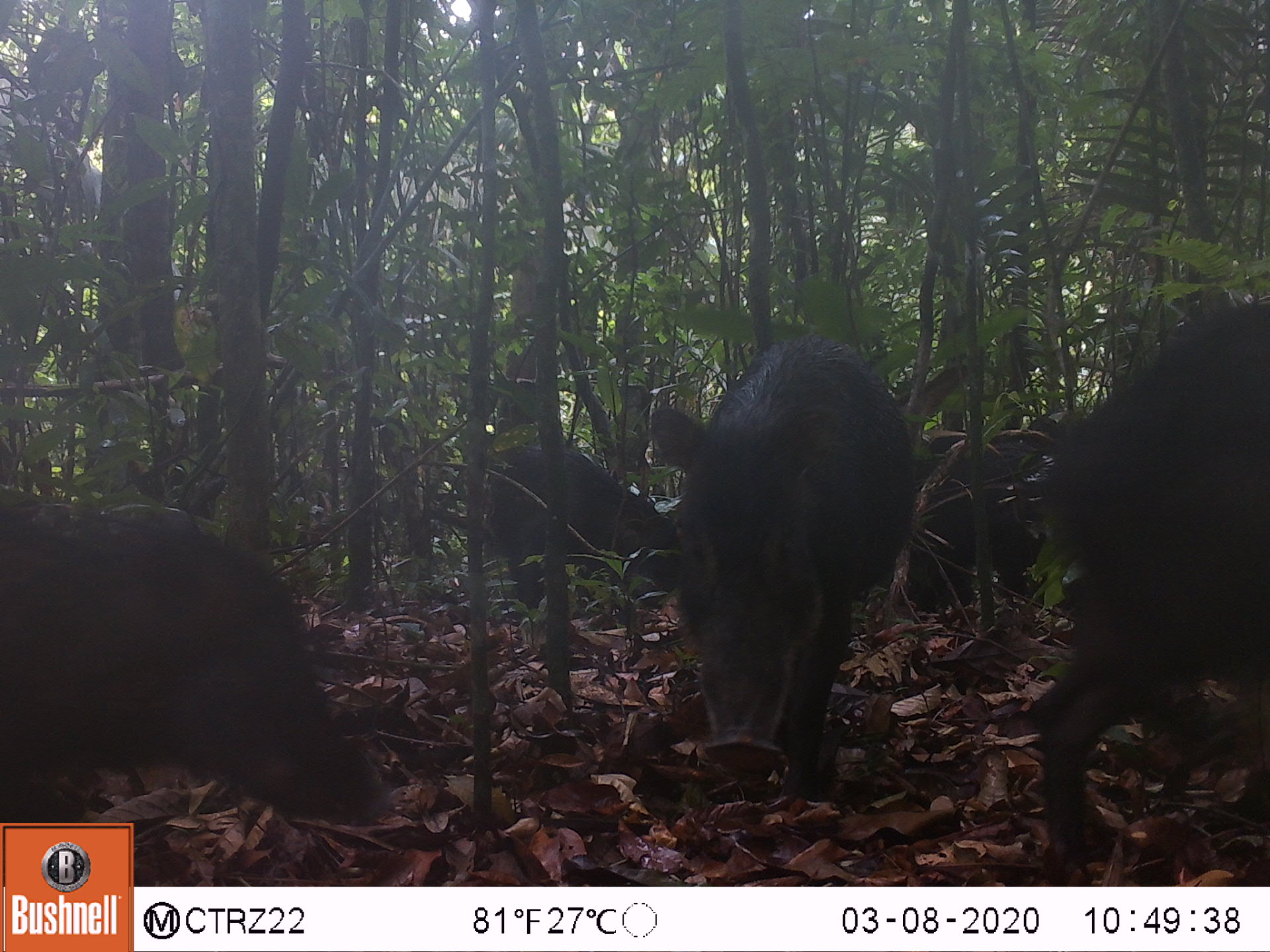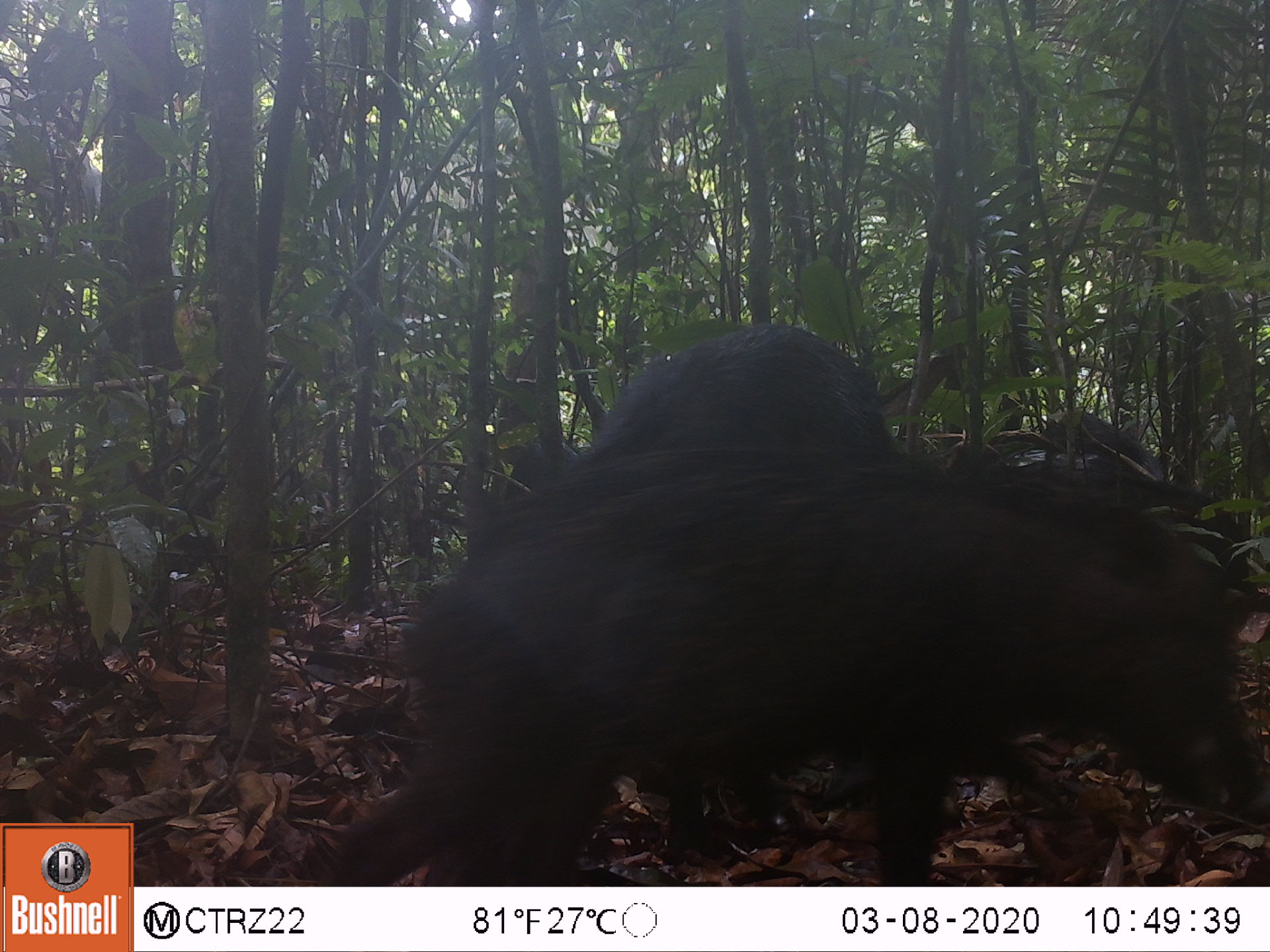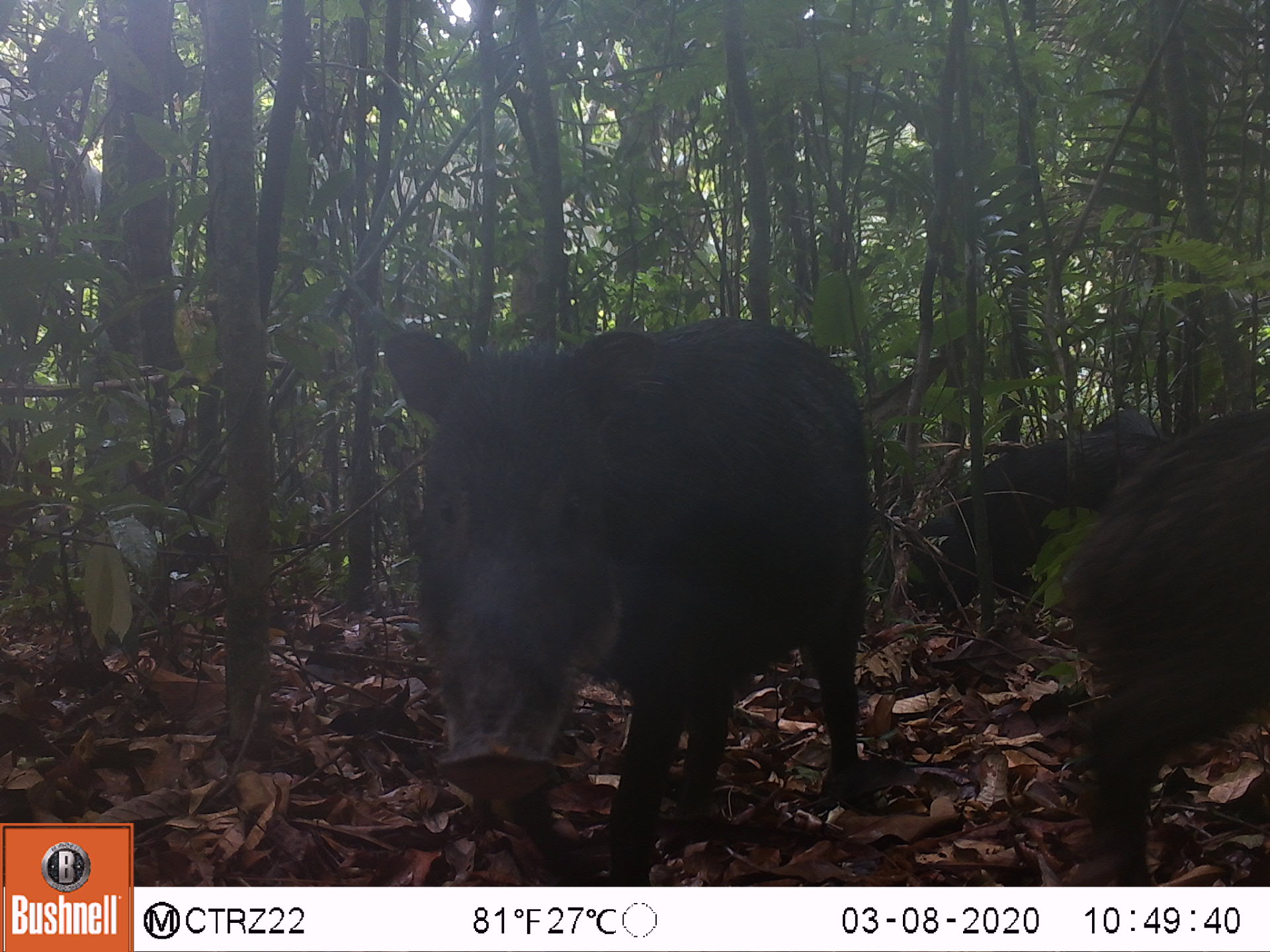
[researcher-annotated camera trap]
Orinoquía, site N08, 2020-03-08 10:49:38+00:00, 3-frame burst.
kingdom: Animalia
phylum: Chordata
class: Mammalia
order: Artiodactyla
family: Tayassuidae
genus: Tayassu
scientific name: Tayassu pecari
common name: white-lipped peccary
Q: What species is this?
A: White-lipped peccary (Tayassu pecari).